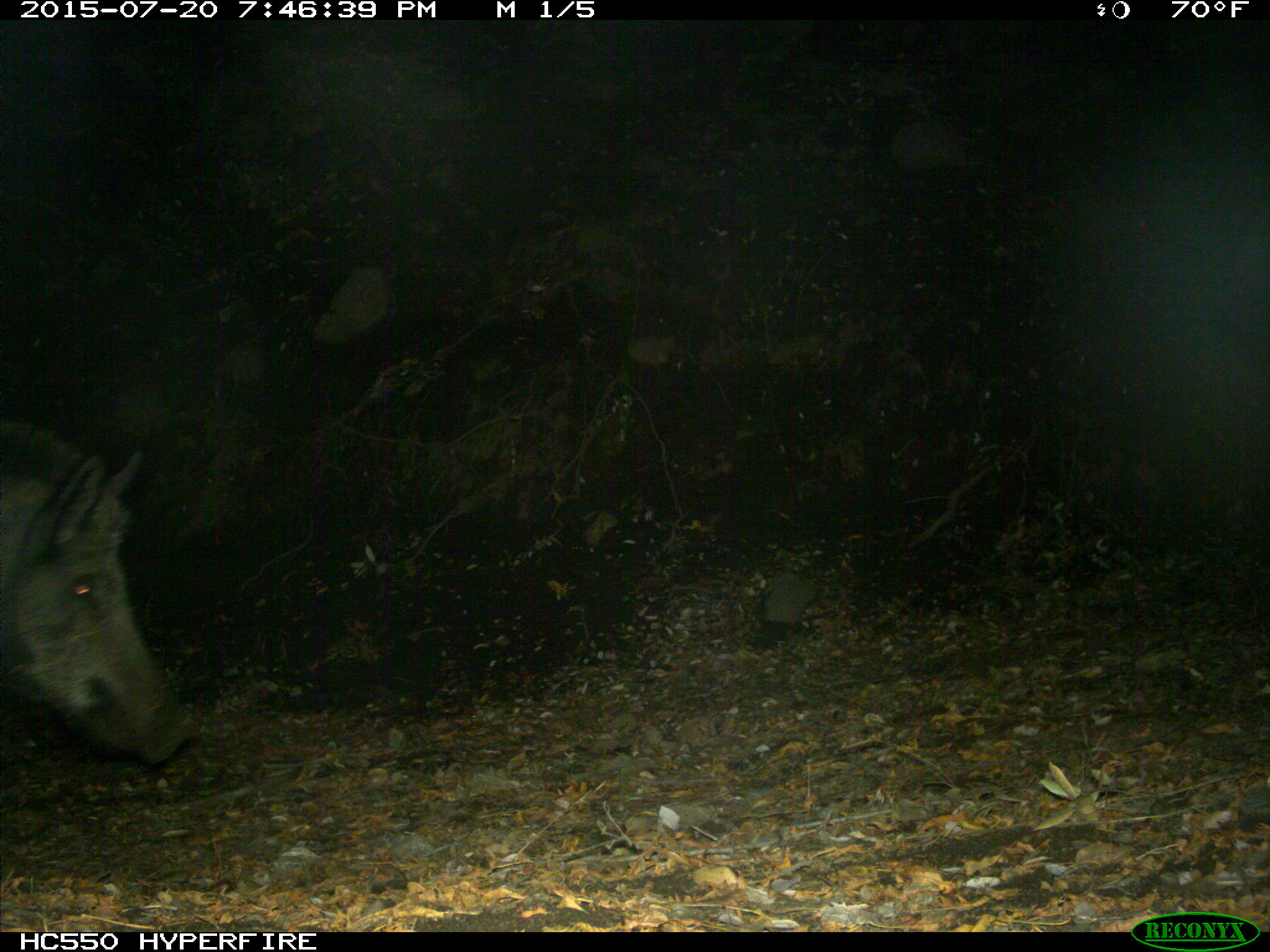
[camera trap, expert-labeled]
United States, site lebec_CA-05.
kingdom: Animalia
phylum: Chordata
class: Mammalia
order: Artiodactyla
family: Suidae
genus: Sus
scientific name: Sus scrofa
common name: wild boar